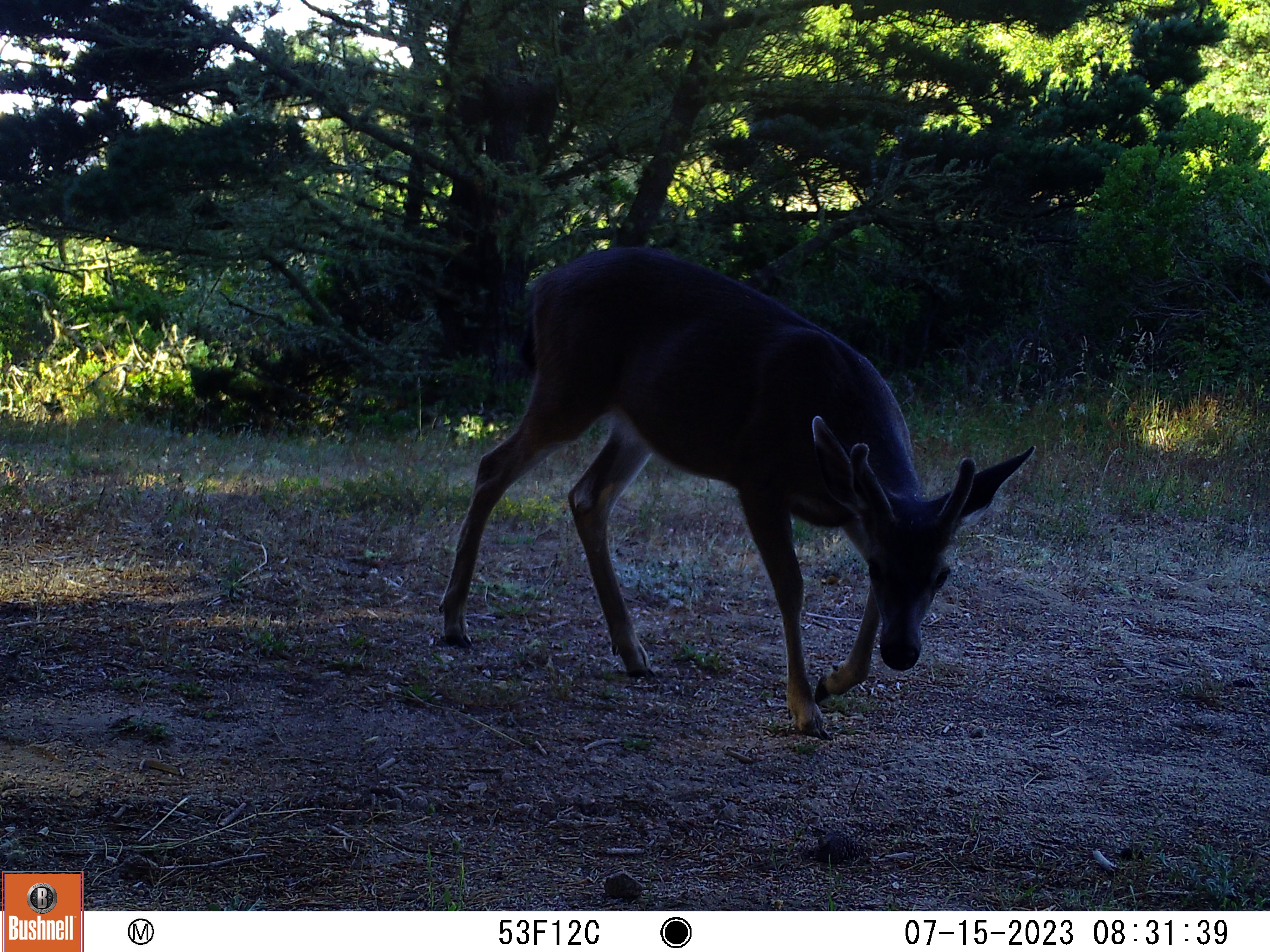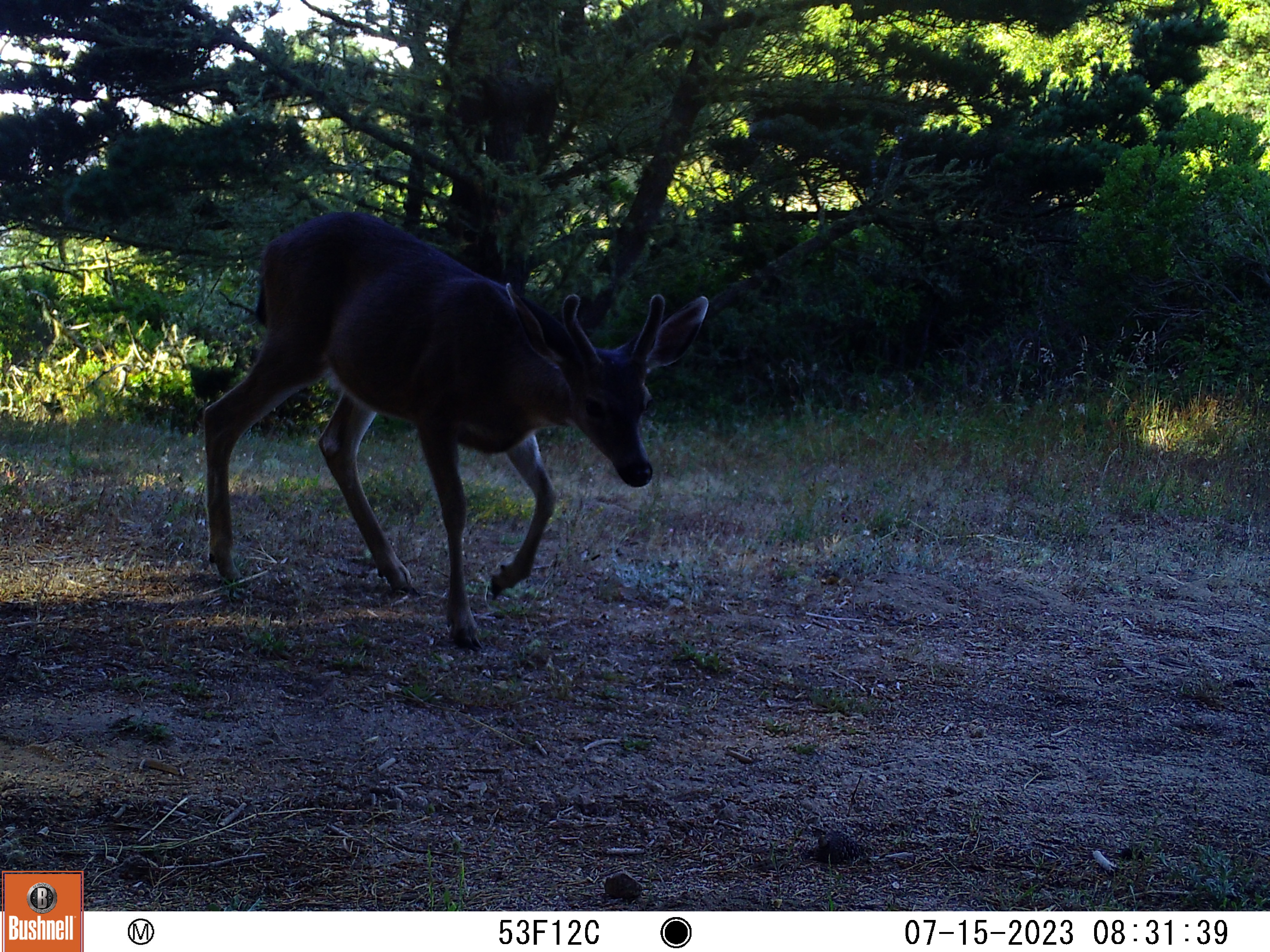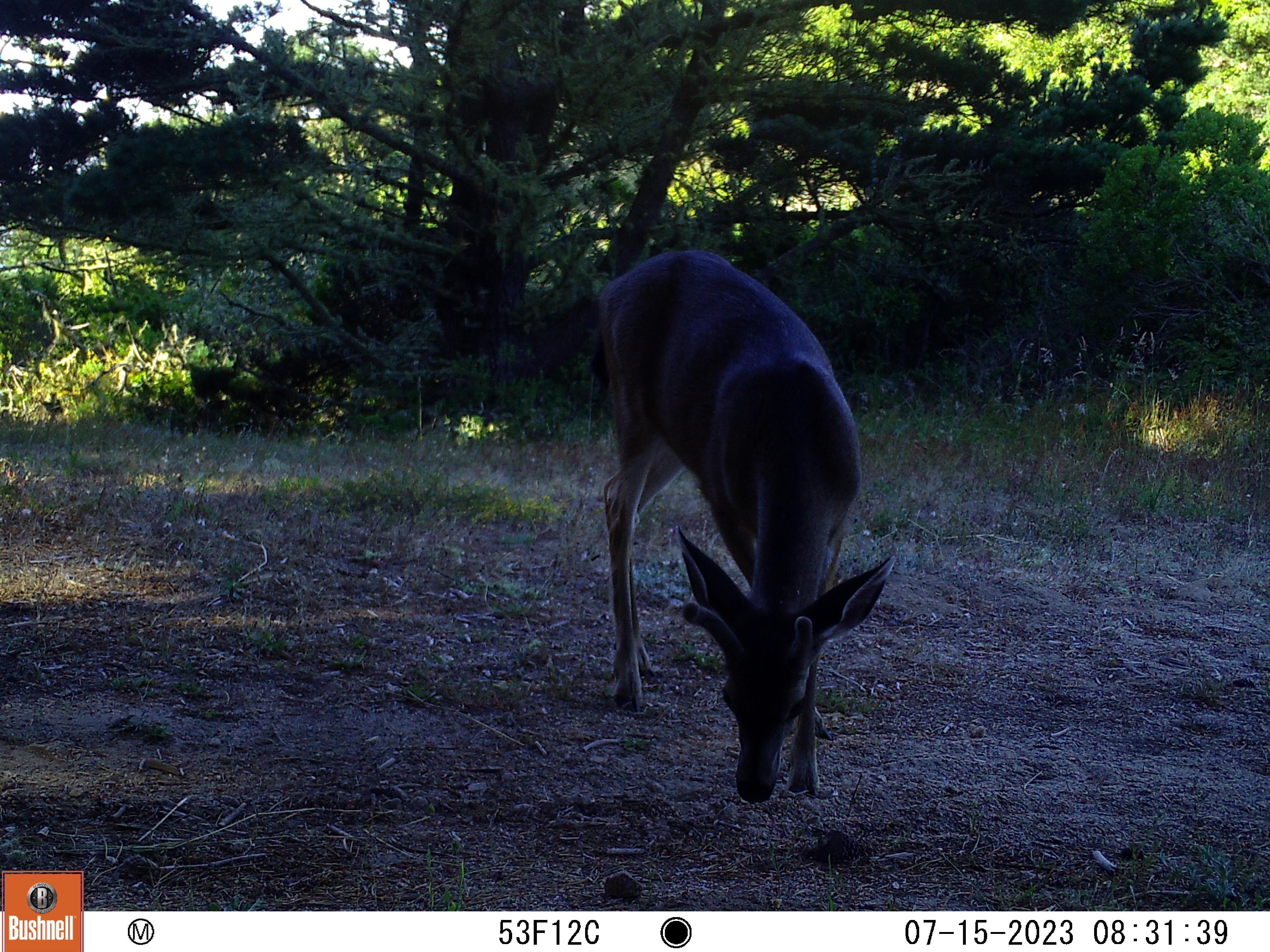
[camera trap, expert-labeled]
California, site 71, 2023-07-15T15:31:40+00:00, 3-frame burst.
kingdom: Animalia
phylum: Chordata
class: Mammalia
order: Artiodactyla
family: Cervidae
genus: Odocoileus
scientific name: Odocoileus hemionus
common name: mule deer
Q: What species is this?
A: Mule deer (Odocoileus hemionus).